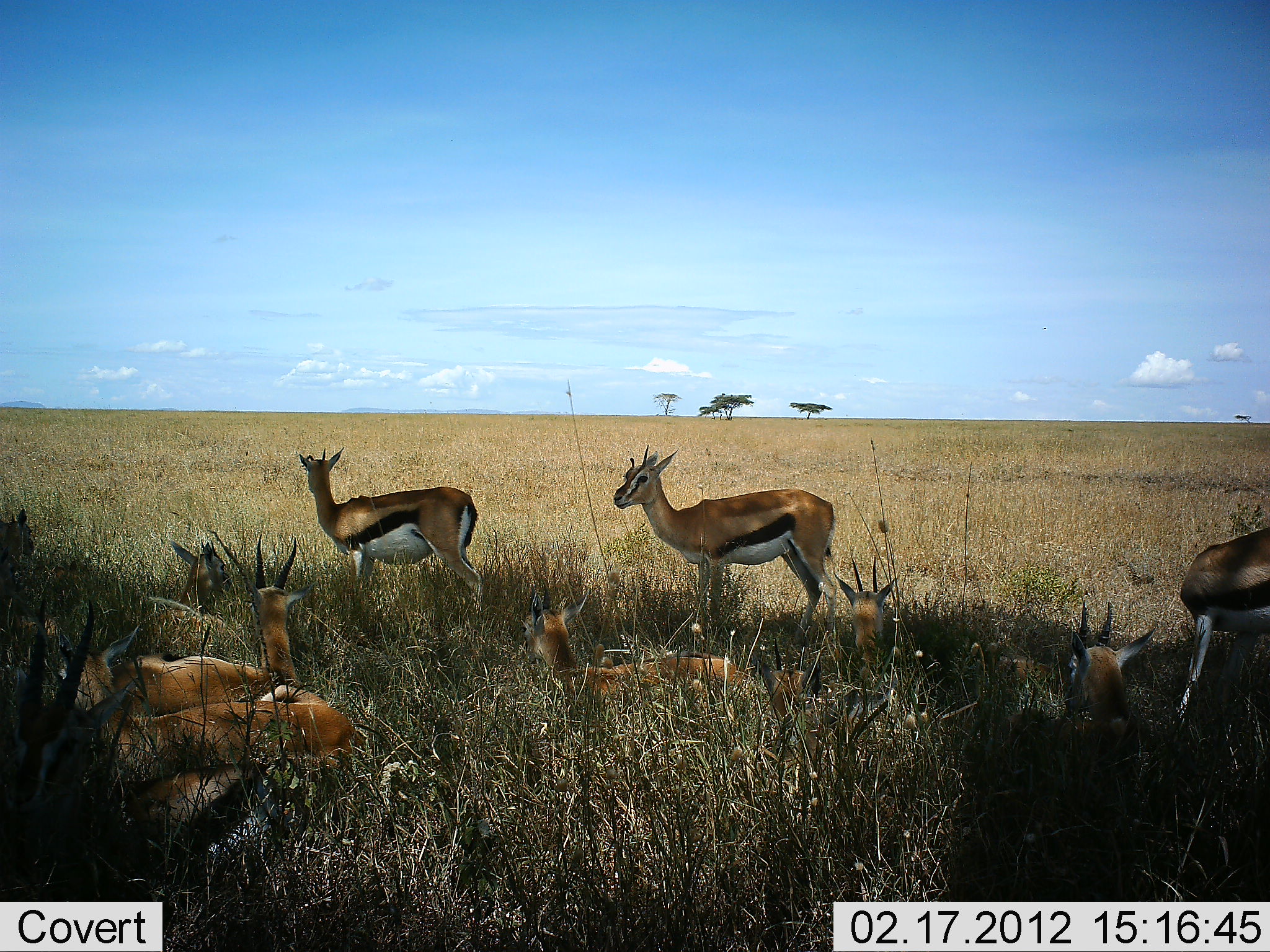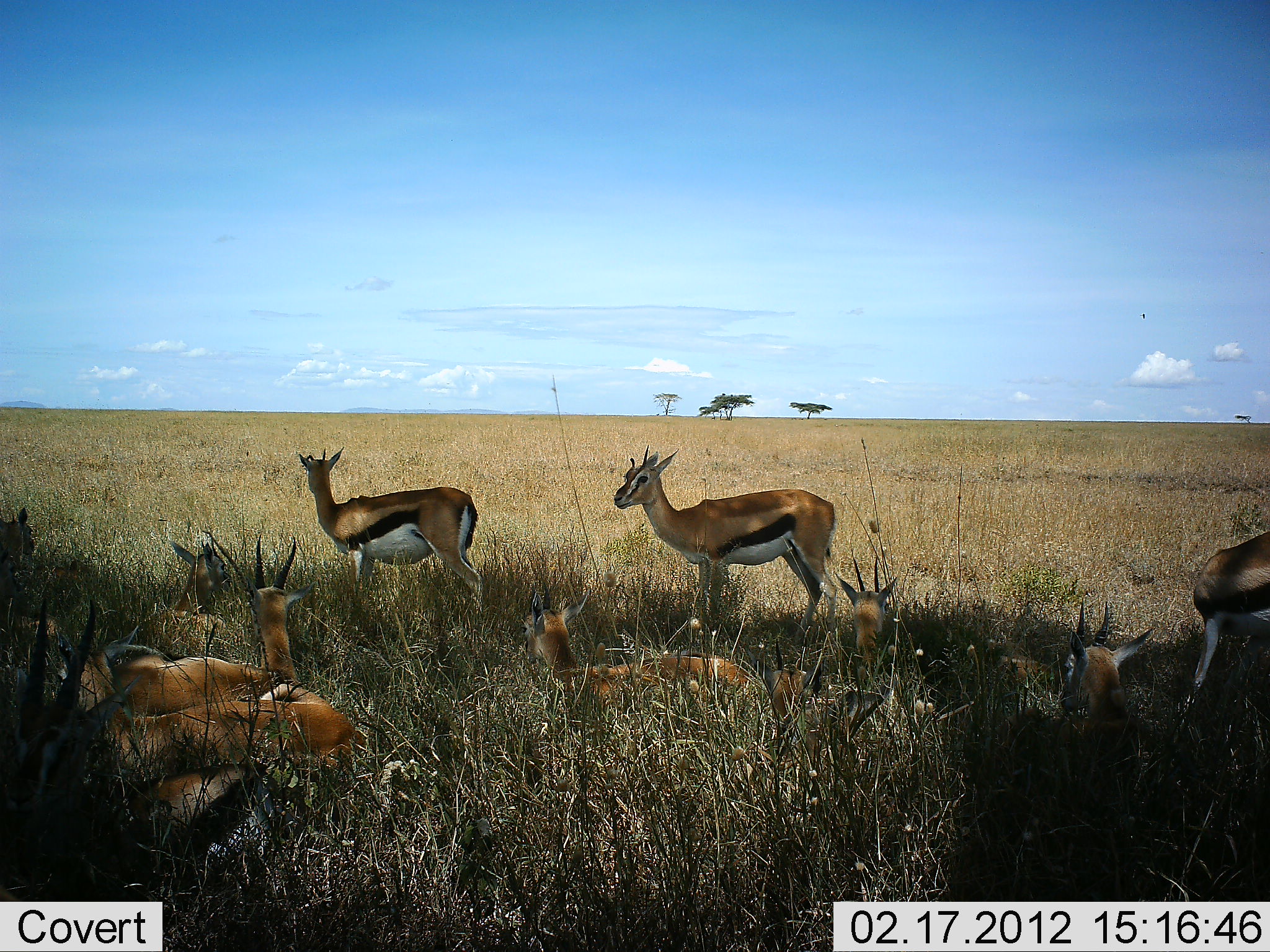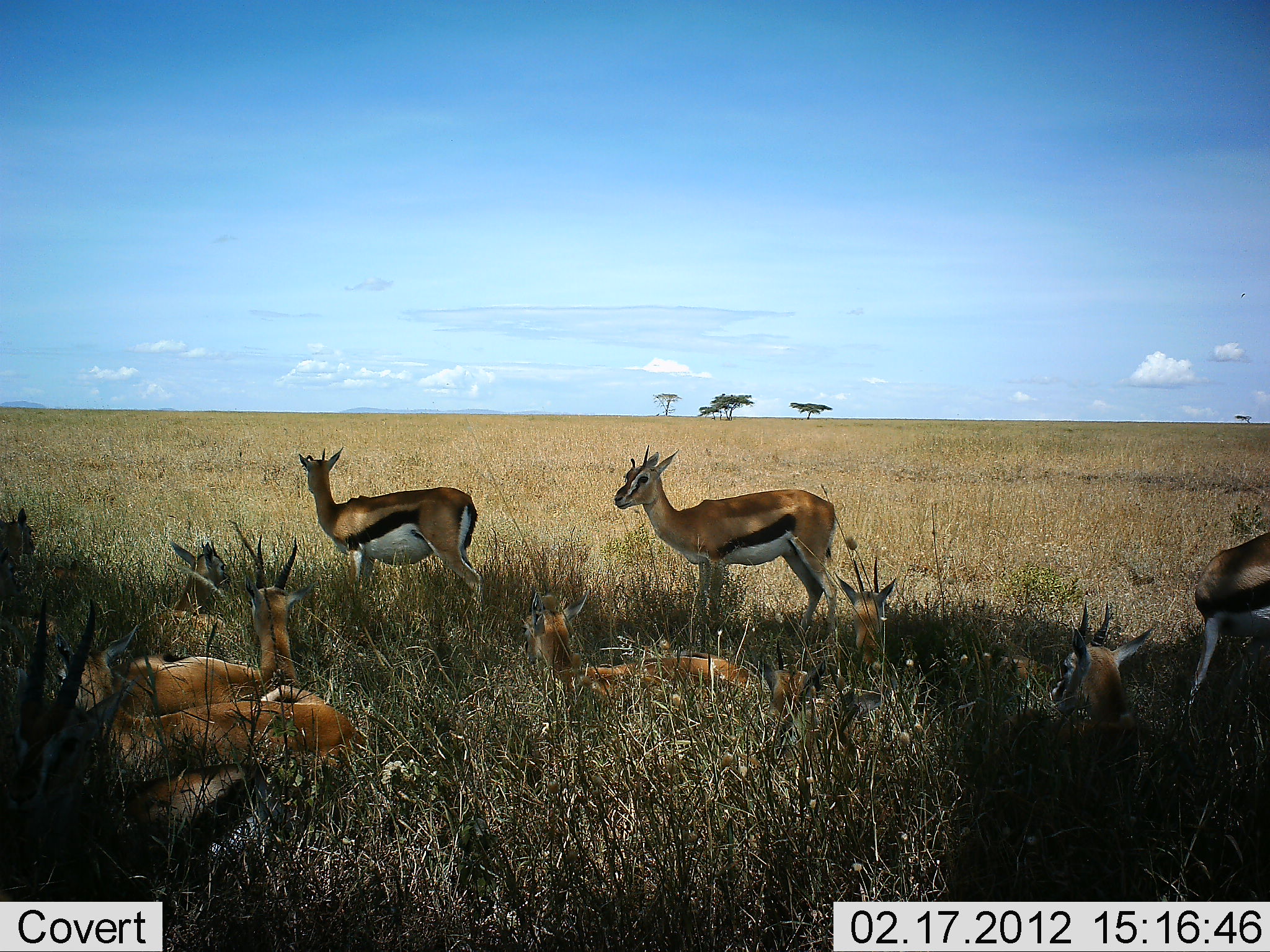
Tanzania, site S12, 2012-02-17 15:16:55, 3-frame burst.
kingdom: Animalia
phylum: Chordata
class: Mammalia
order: Artiodactyla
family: Bovidae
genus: Eudorcas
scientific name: Eudorcas thomsonii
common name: thomson's gazelle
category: gazellethomsons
Gazellethomsons (thomson's gazelle) (Eudorcas thomsonii), count 11-50. Behavior (volunteer vote fractions): standing 69%, resting 100%, moving 0%, interacting 0%. Young present (vote fraction): 8%. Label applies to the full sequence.